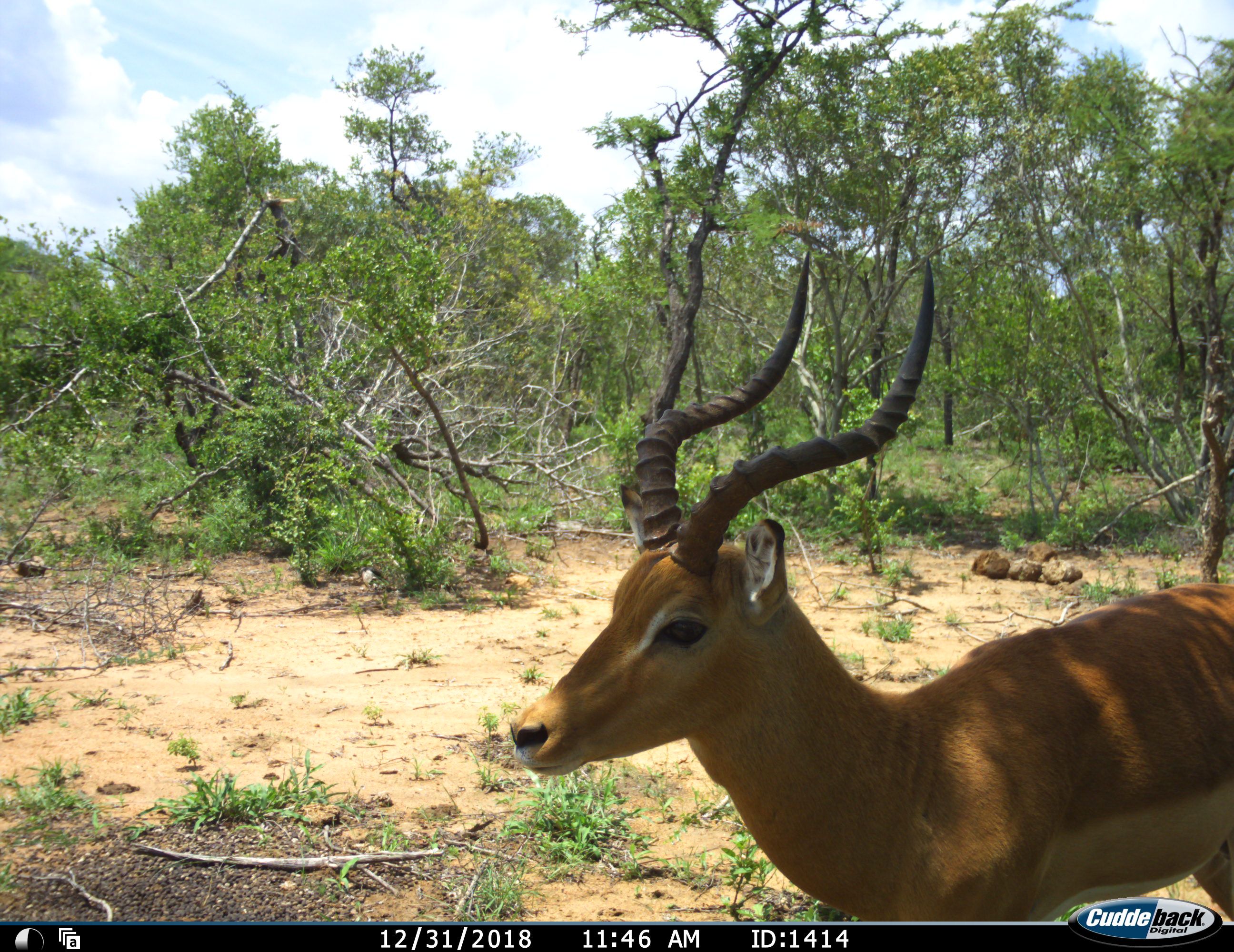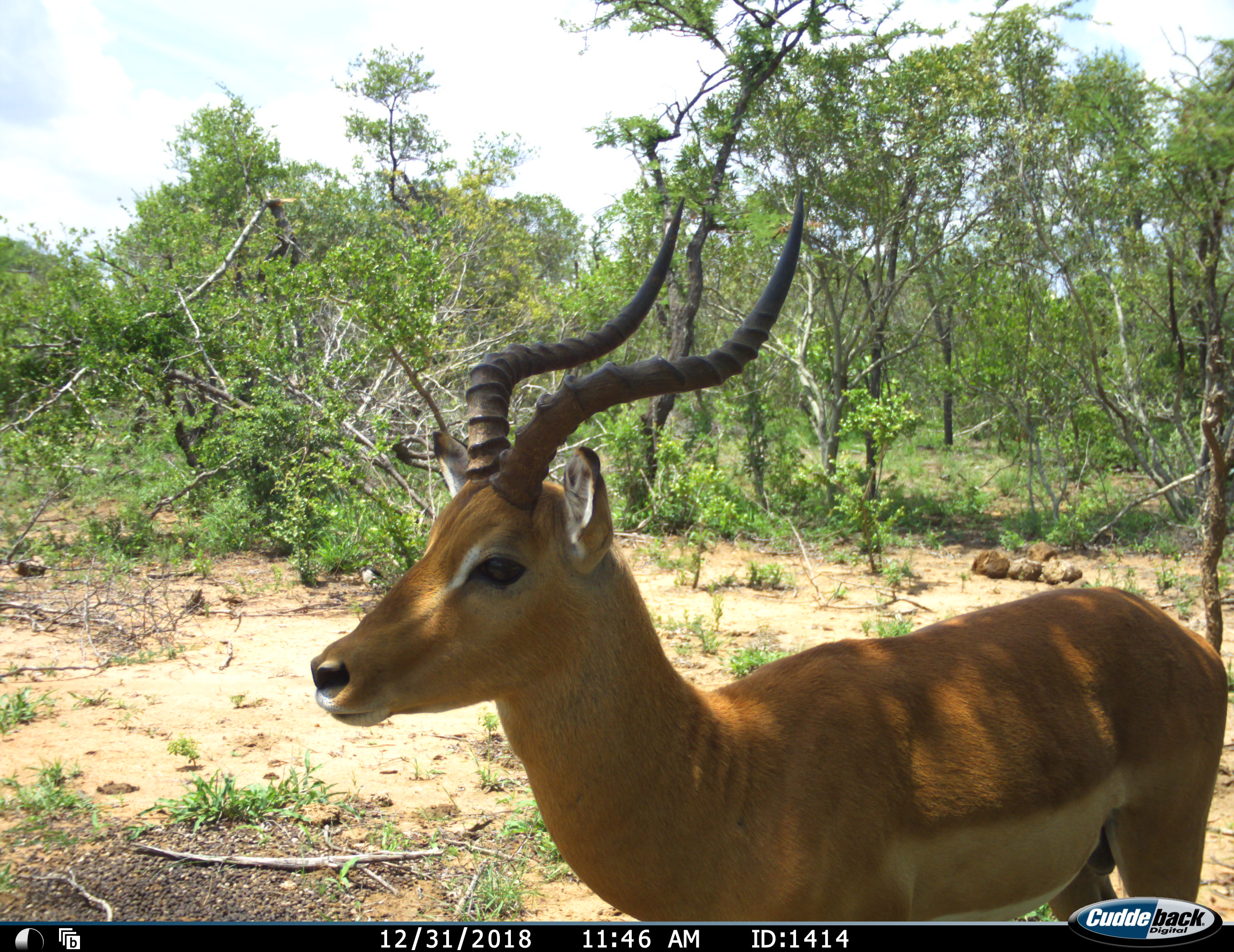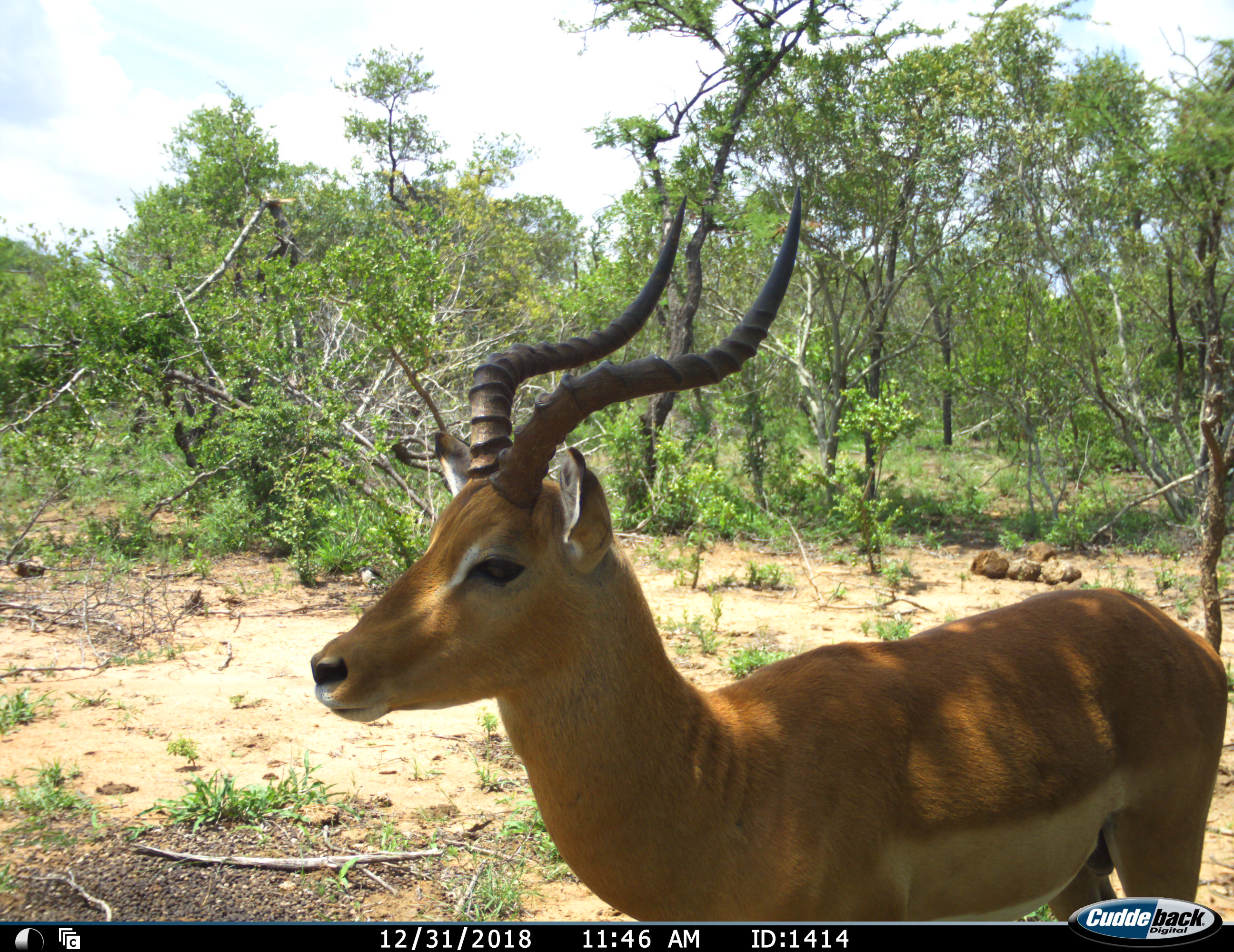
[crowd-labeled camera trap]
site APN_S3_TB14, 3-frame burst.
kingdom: Animalia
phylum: Chordata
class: Mammalia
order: Artiodactyla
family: Bovidae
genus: Aepyceros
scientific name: Aepyceros melampus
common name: impala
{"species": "impala (Aepyceros melampus)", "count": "1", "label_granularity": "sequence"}